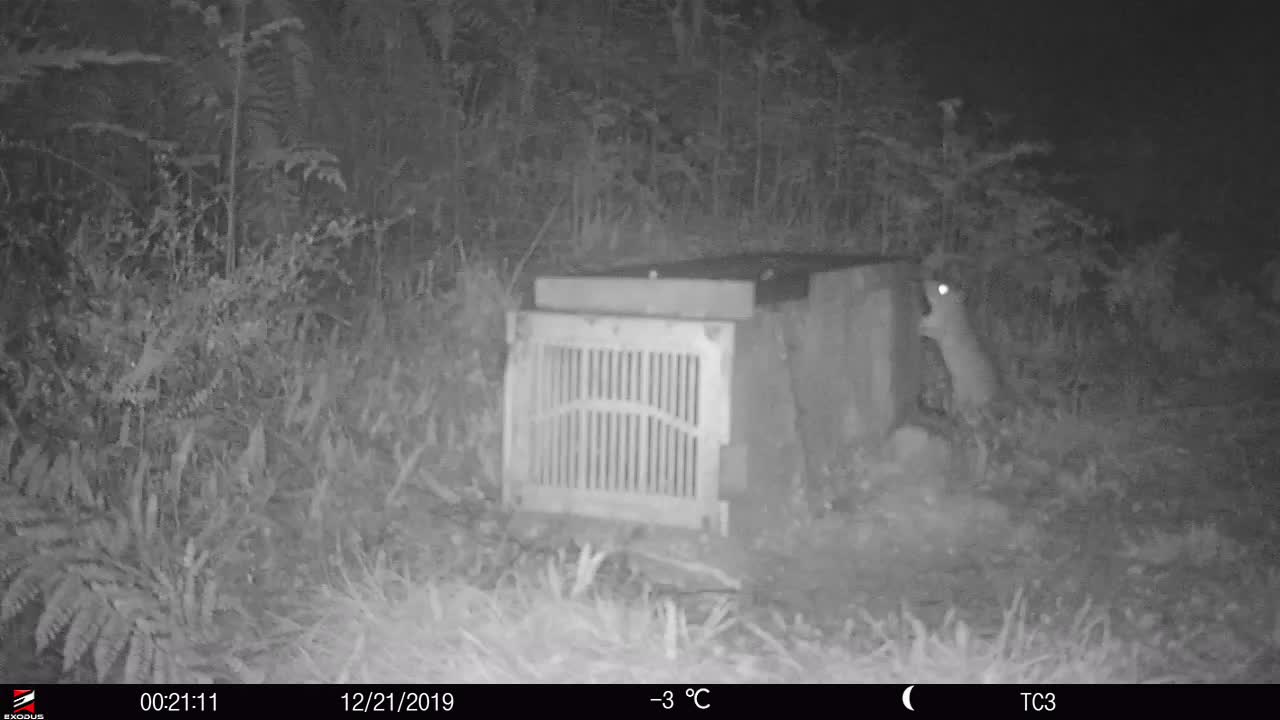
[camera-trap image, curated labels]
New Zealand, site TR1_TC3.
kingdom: Animalia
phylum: Chordata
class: Mammalia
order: Rodentia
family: Muridae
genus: Rattus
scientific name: Rattus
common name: rat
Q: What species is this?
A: Rat (Rattus).